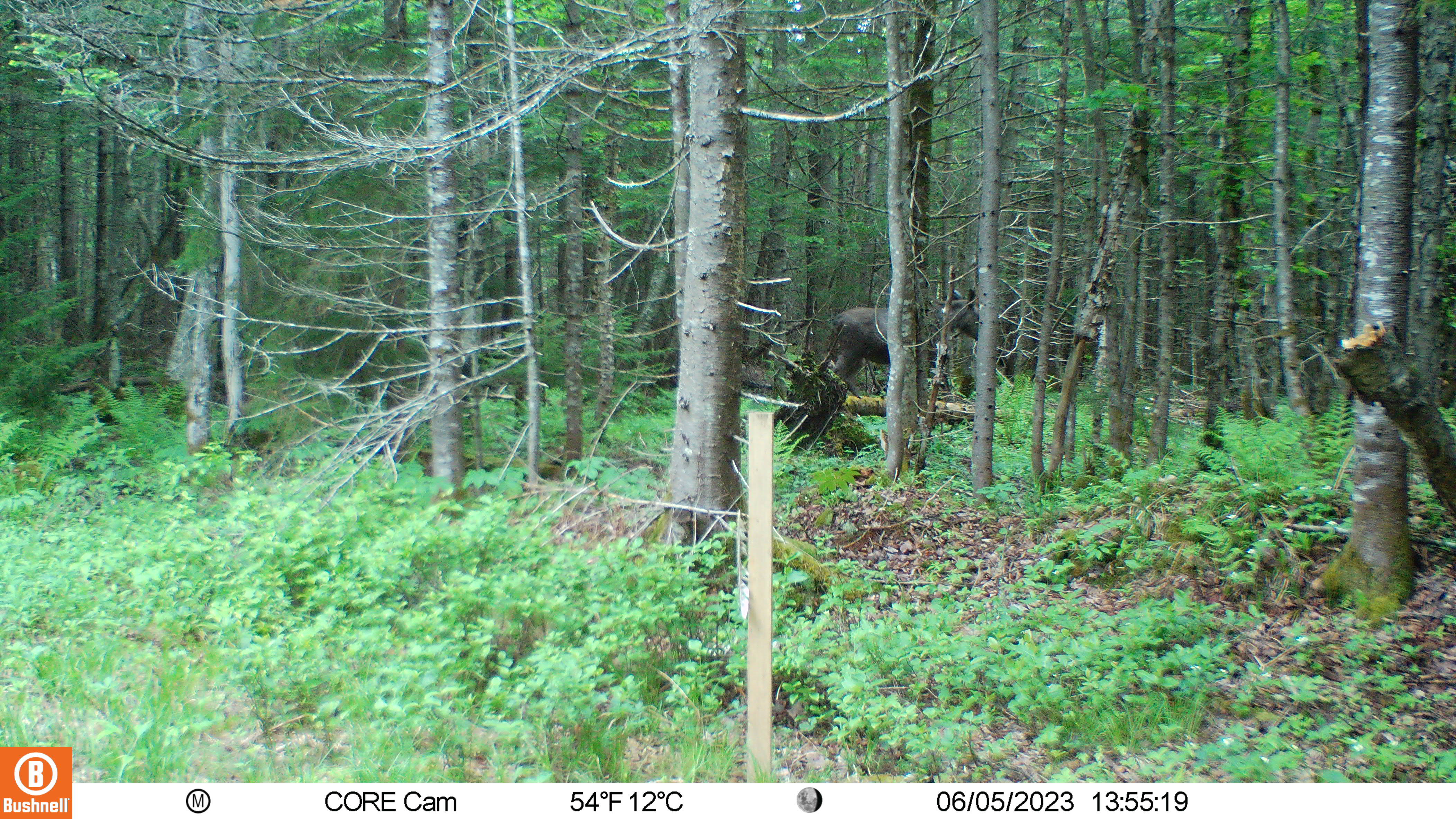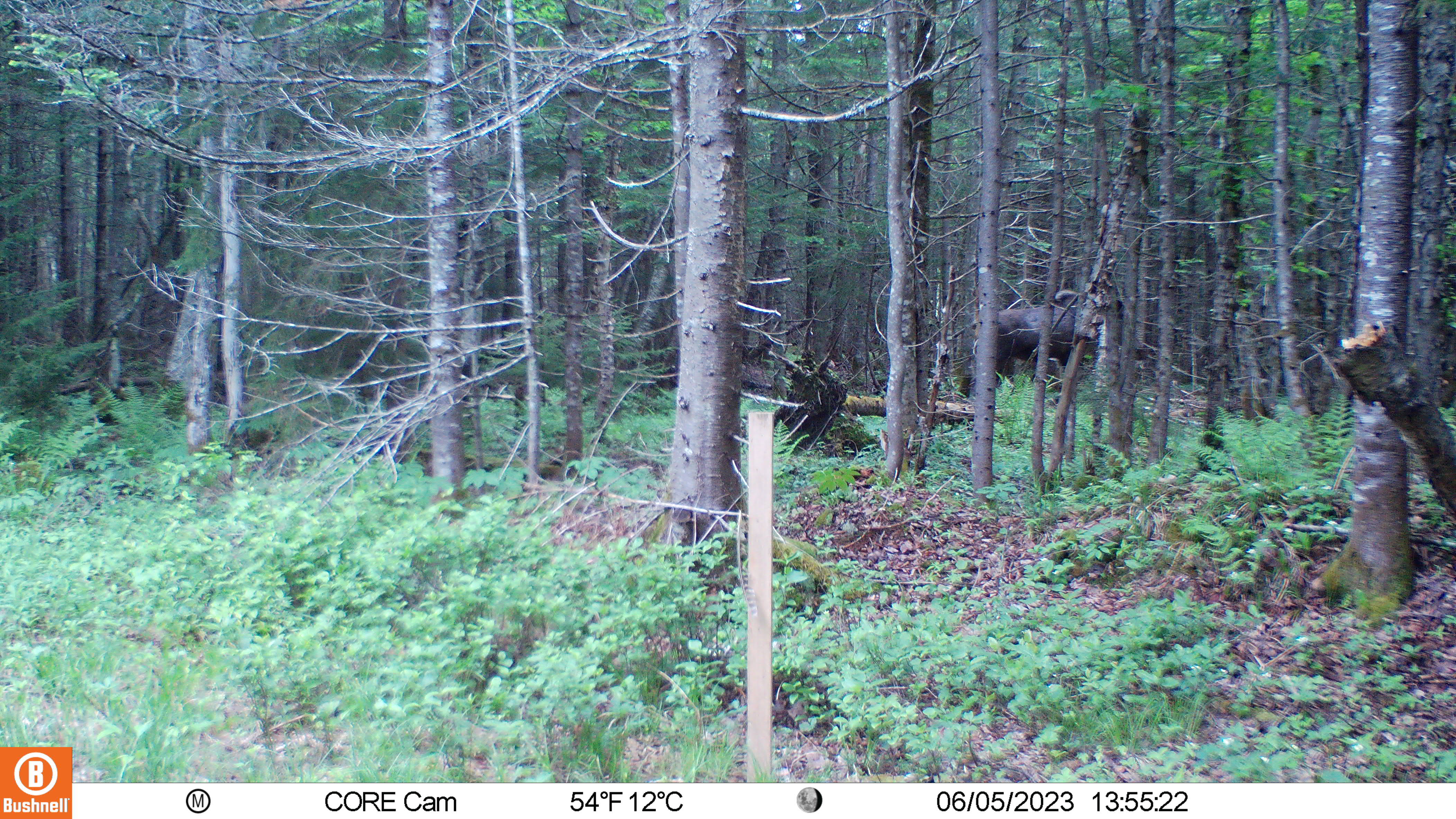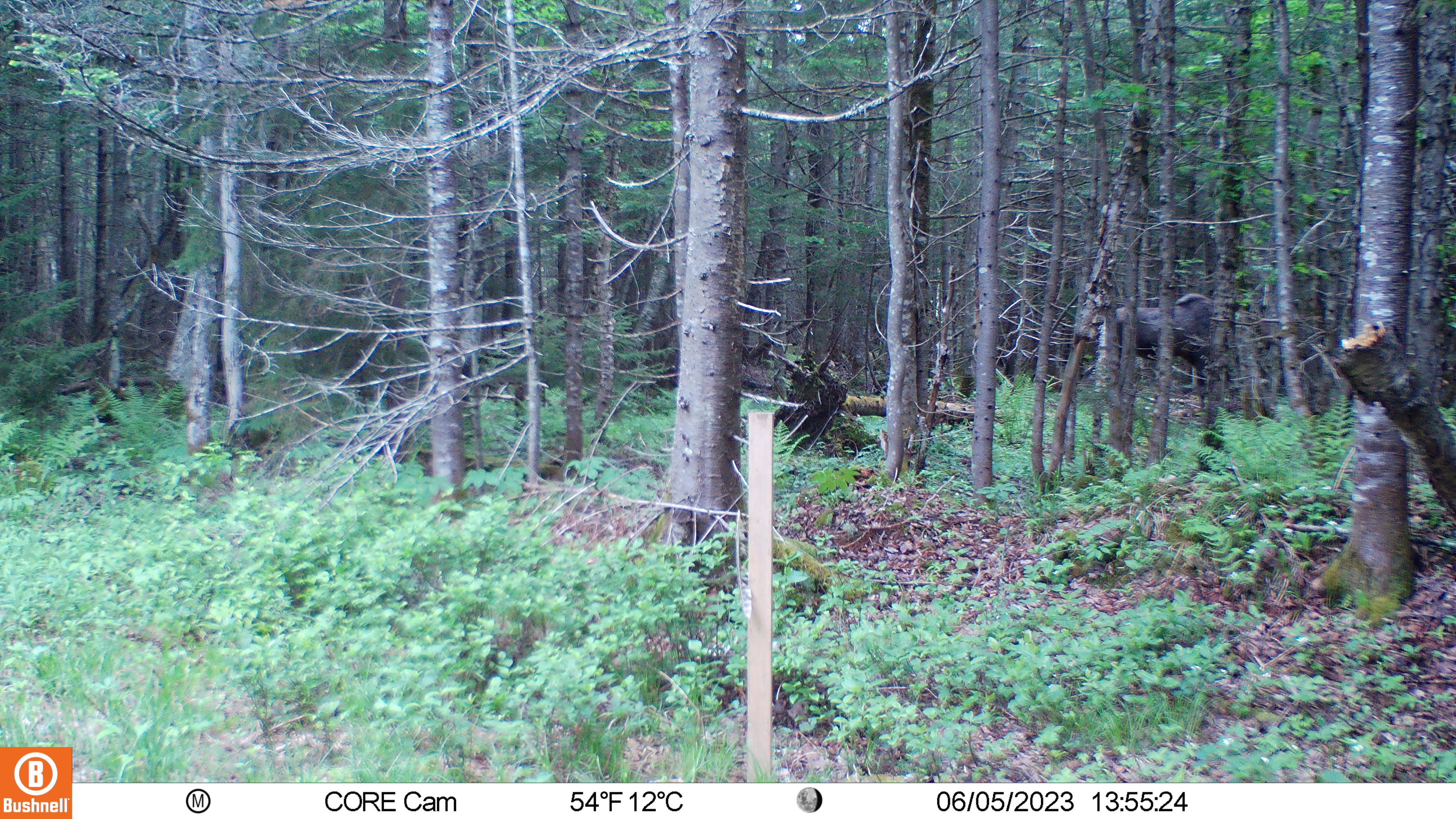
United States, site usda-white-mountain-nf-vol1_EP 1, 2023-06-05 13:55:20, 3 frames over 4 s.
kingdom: Animalia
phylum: Chordata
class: Mammalia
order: Artiodactyla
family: Cervidae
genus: Alces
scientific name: Alces alces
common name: moose